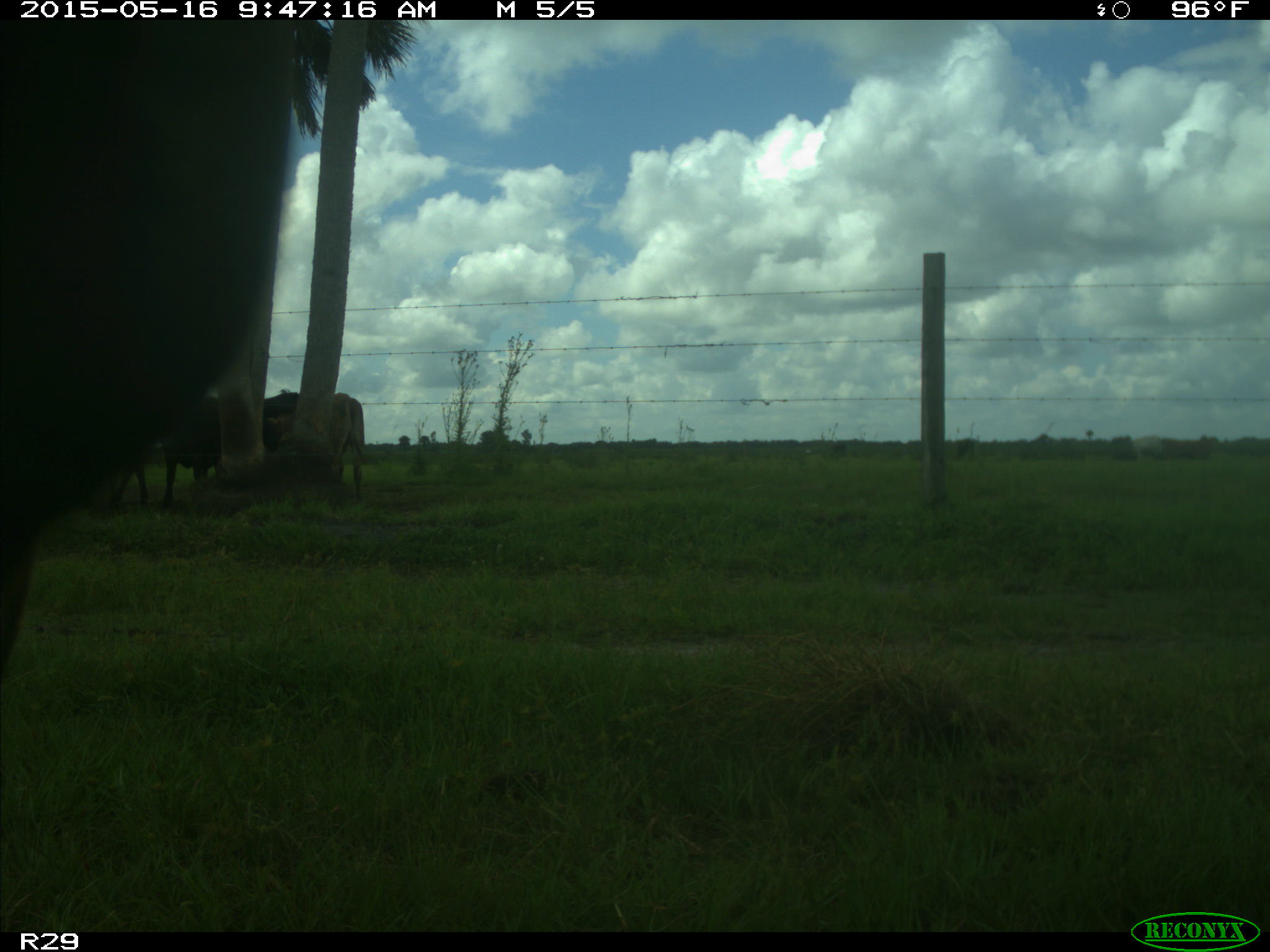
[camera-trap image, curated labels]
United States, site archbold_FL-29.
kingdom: Animalia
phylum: Chordata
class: Mammalia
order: Artiodactyla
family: Bovidae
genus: Bos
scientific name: Bos taurus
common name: domestic cow